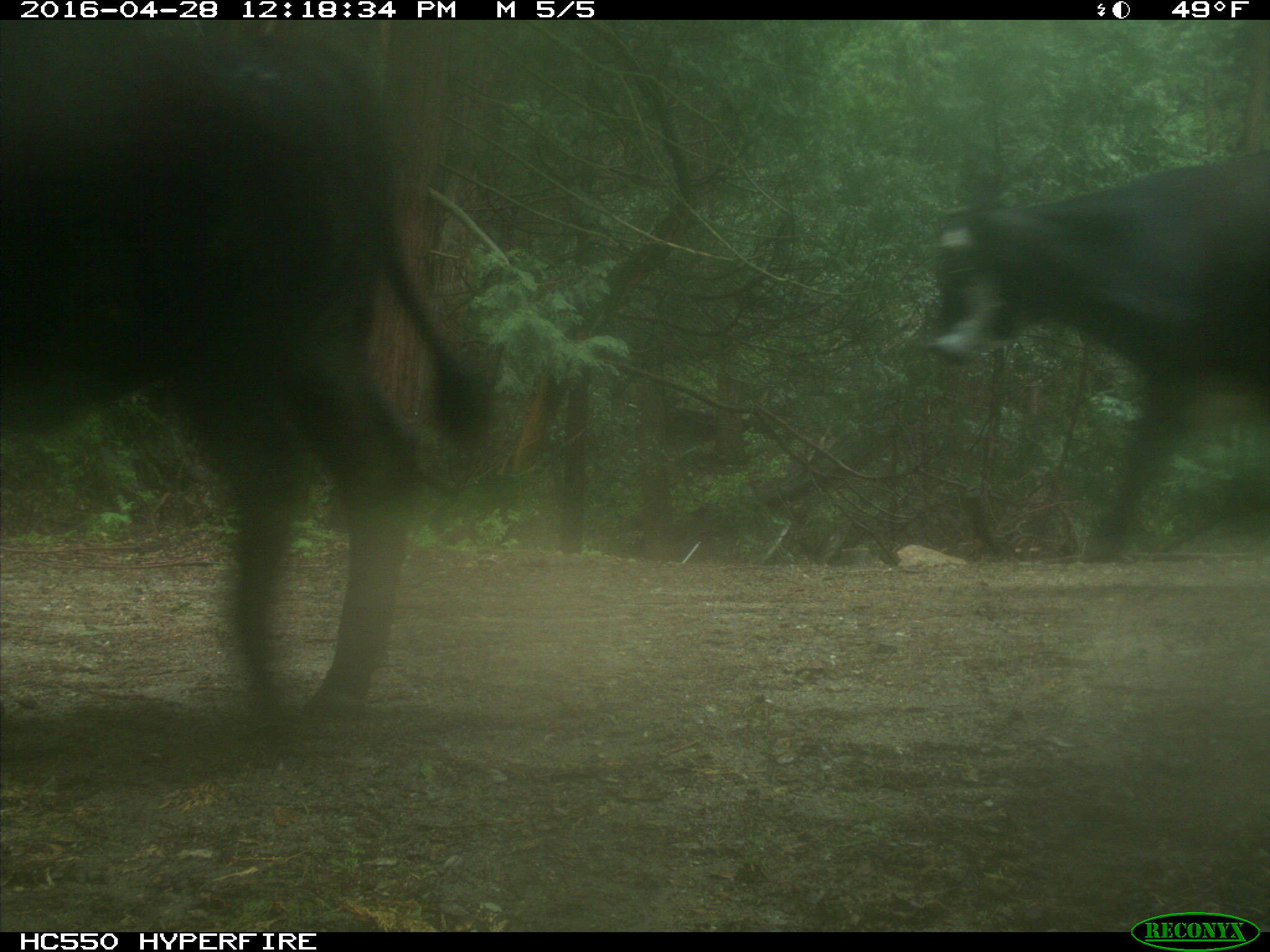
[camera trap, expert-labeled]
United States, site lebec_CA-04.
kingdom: Animalia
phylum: Chordata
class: Mammalia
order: Artiodactyla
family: Bovidae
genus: Bos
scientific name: Bos taurus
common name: domestic cow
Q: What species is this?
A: Bos taurus (domestic cow).